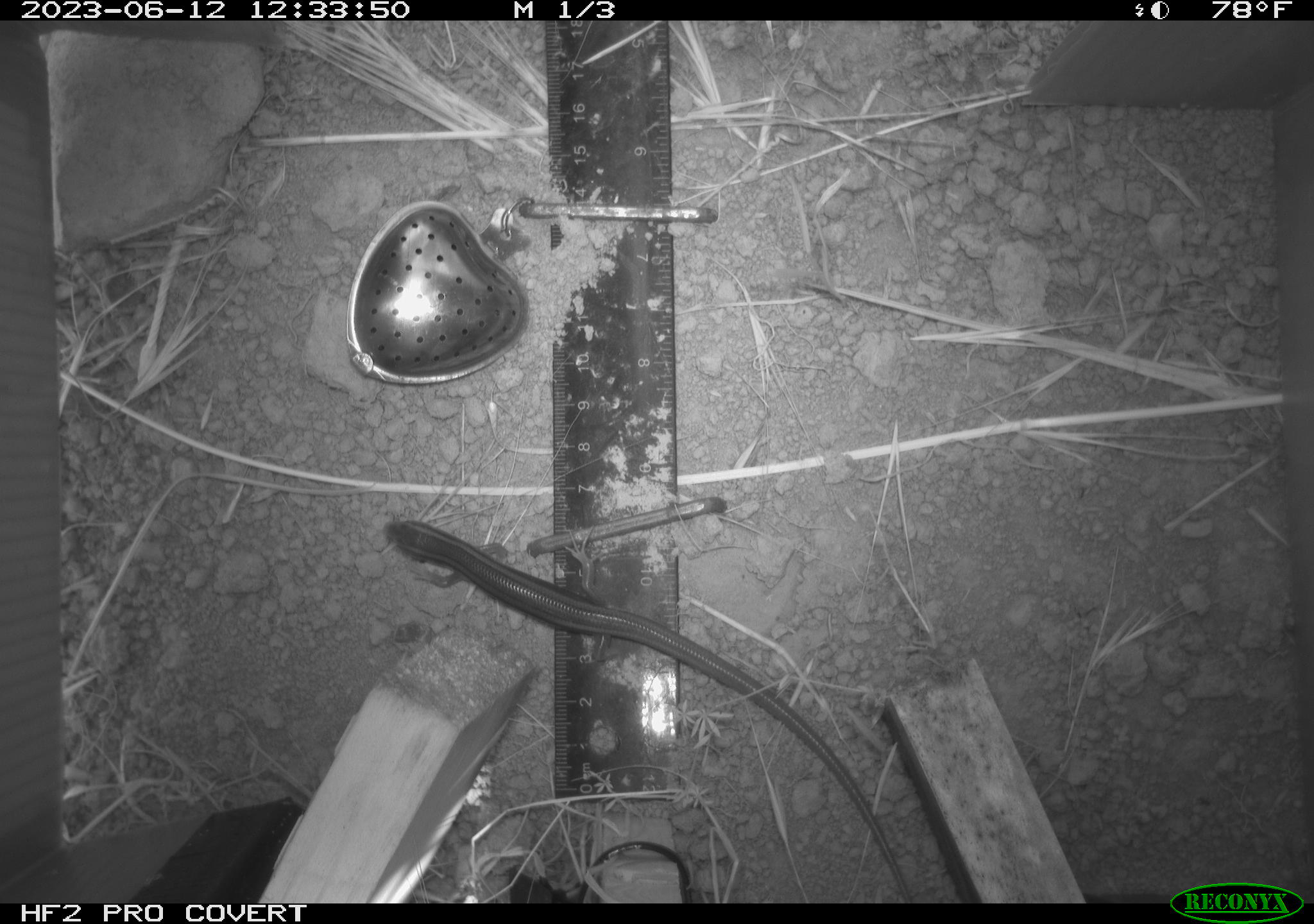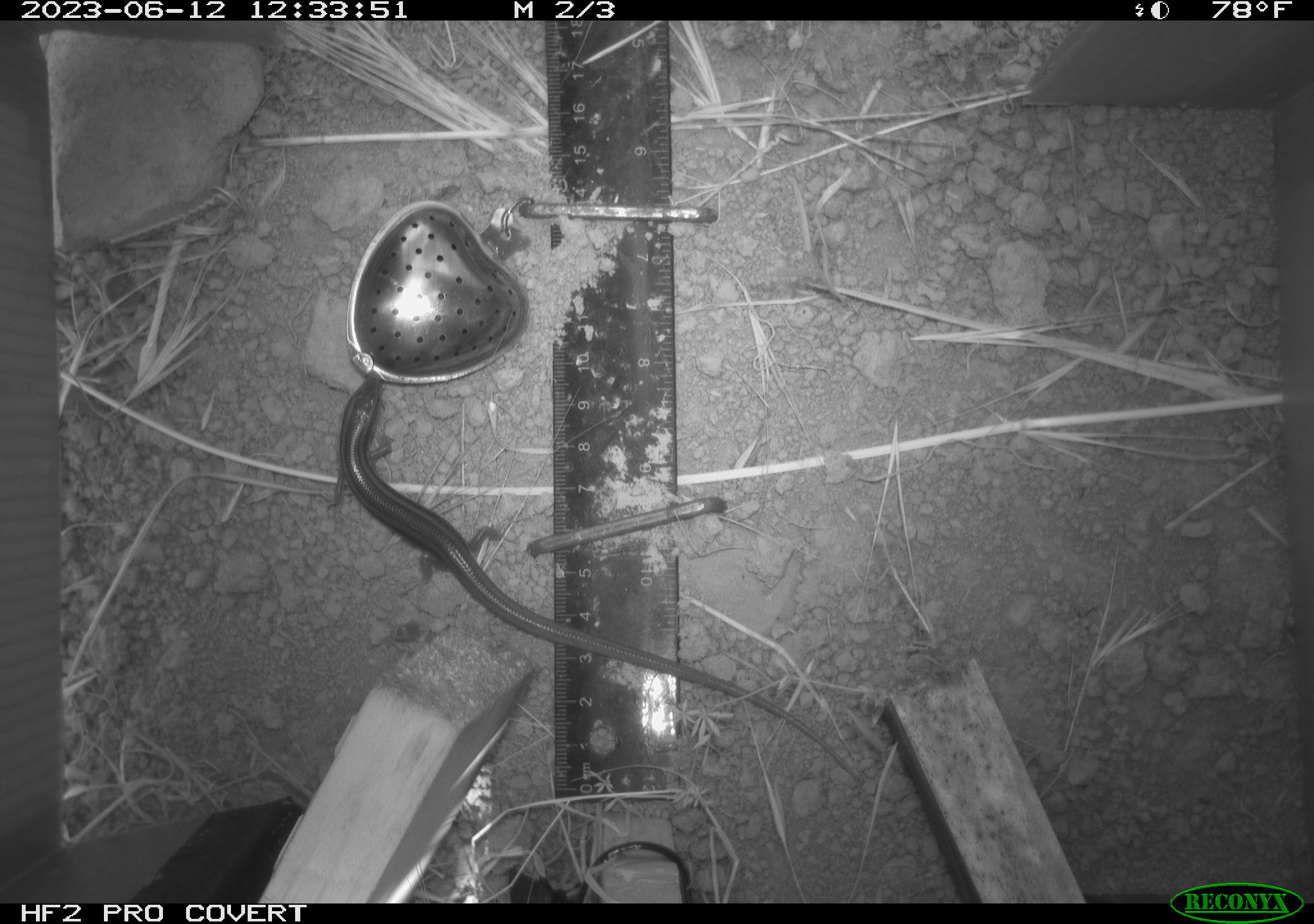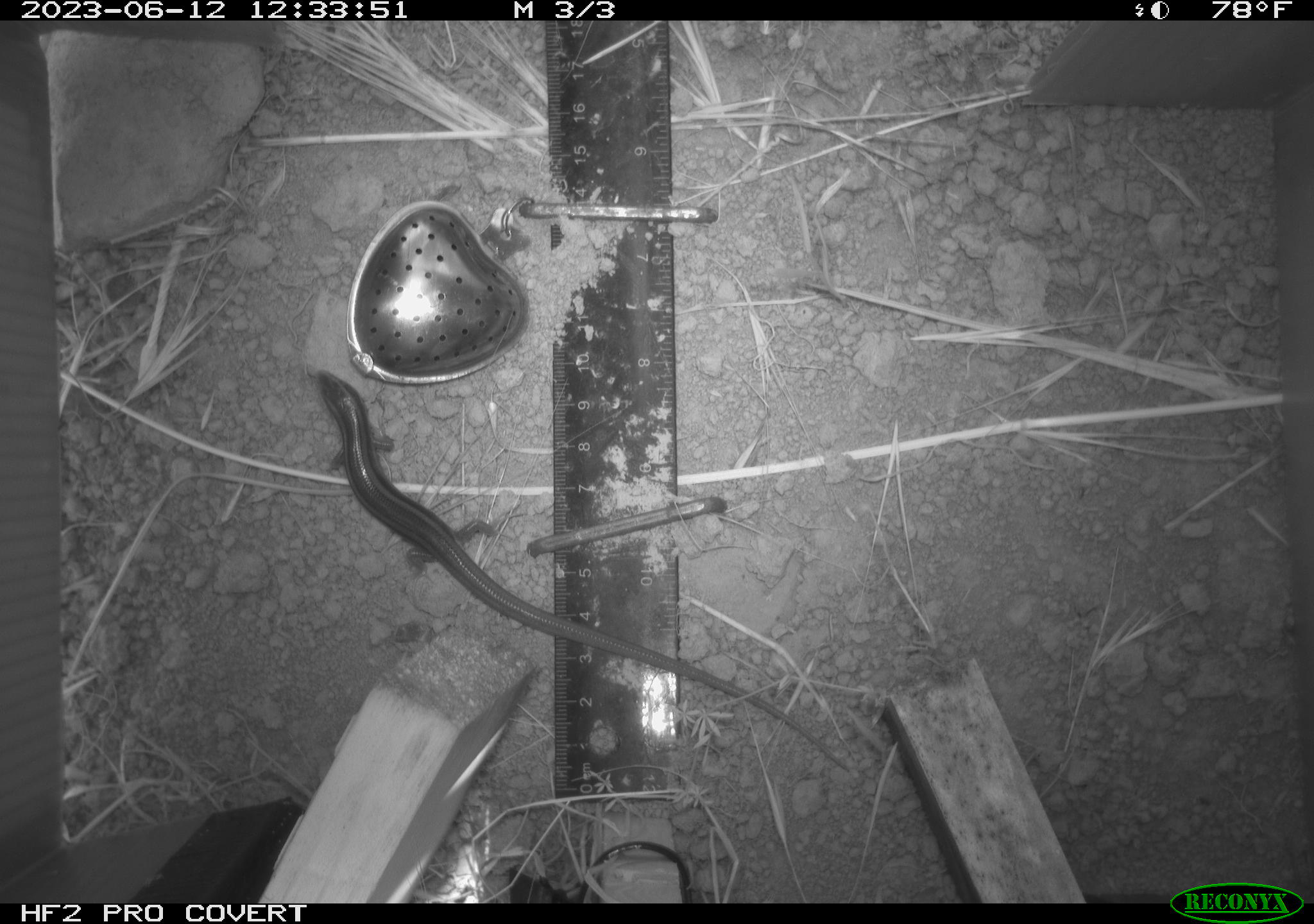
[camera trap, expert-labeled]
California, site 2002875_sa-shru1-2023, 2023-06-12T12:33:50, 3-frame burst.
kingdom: Animalia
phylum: Chordata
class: Reptilia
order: Squamata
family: Scincidae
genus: Plestiodon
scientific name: Plestiodon skiltonianus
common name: western skink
Western skink (Plestiodon skiltonianus).